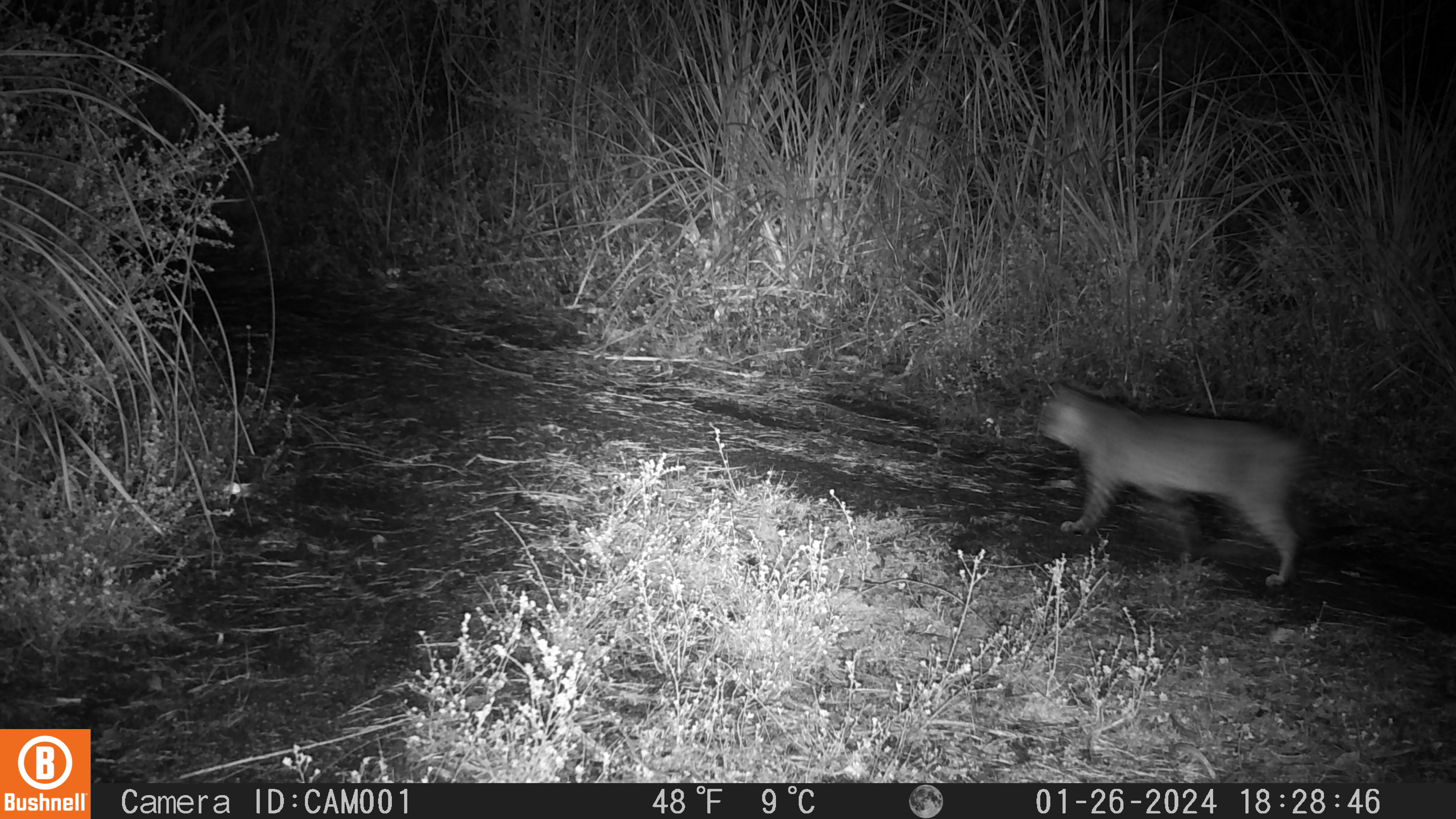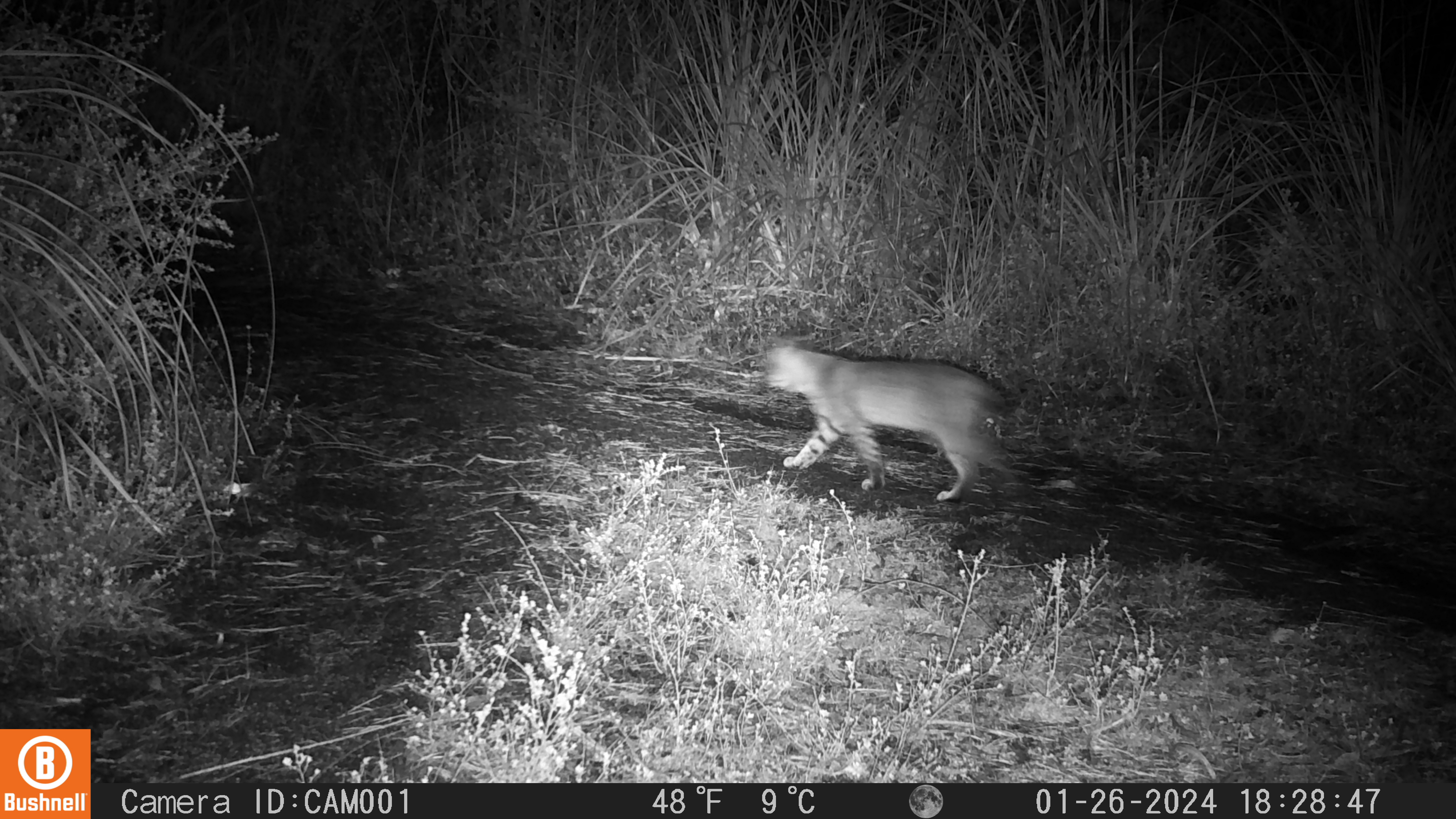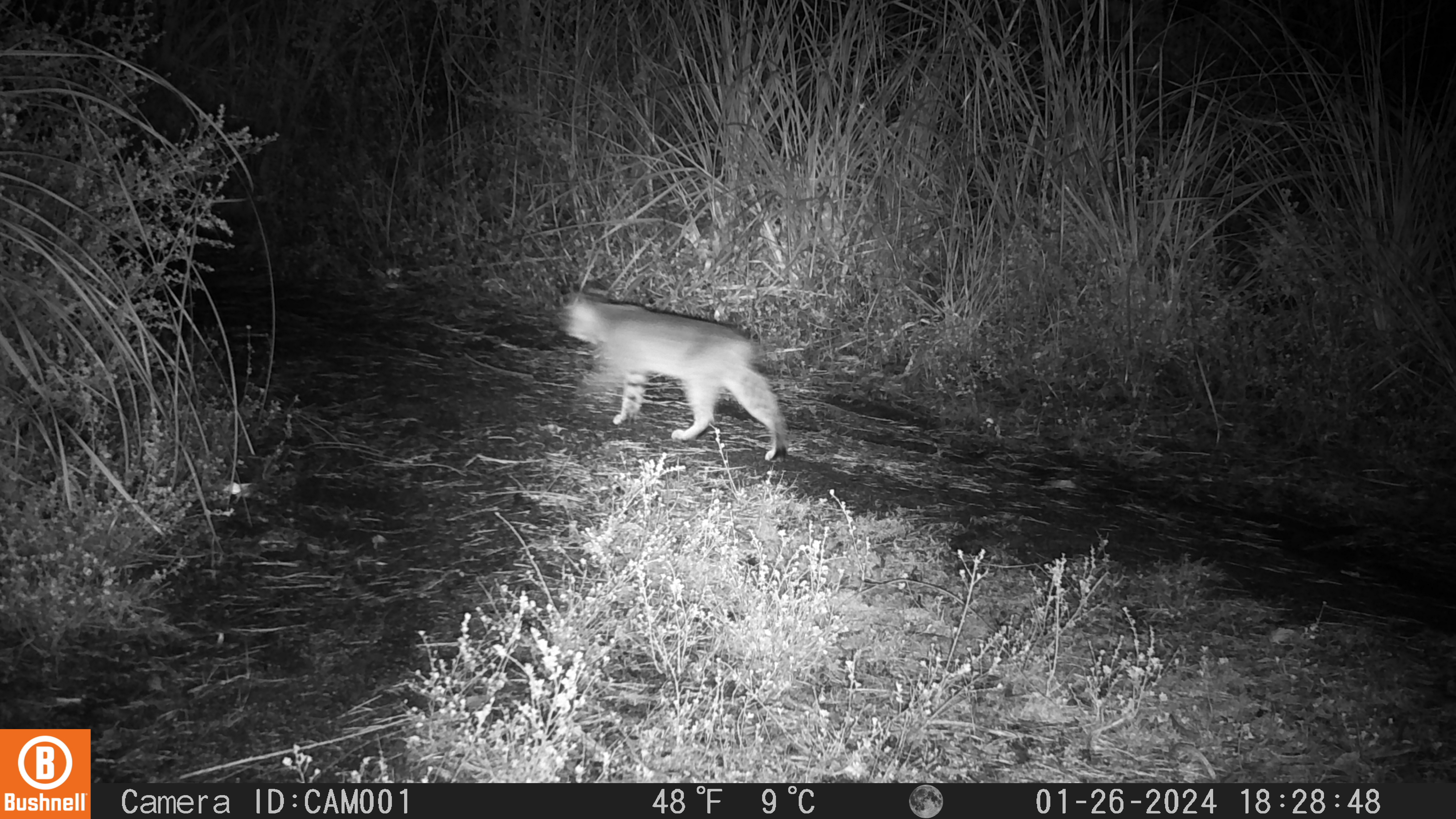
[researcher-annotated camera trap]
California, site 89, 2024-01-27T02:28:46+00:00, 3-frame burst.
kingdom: Animalia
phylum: Chordata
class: Mammalia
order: Carnivora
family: Felidae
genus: Lynx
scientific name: Lynx rufus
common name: bobcat